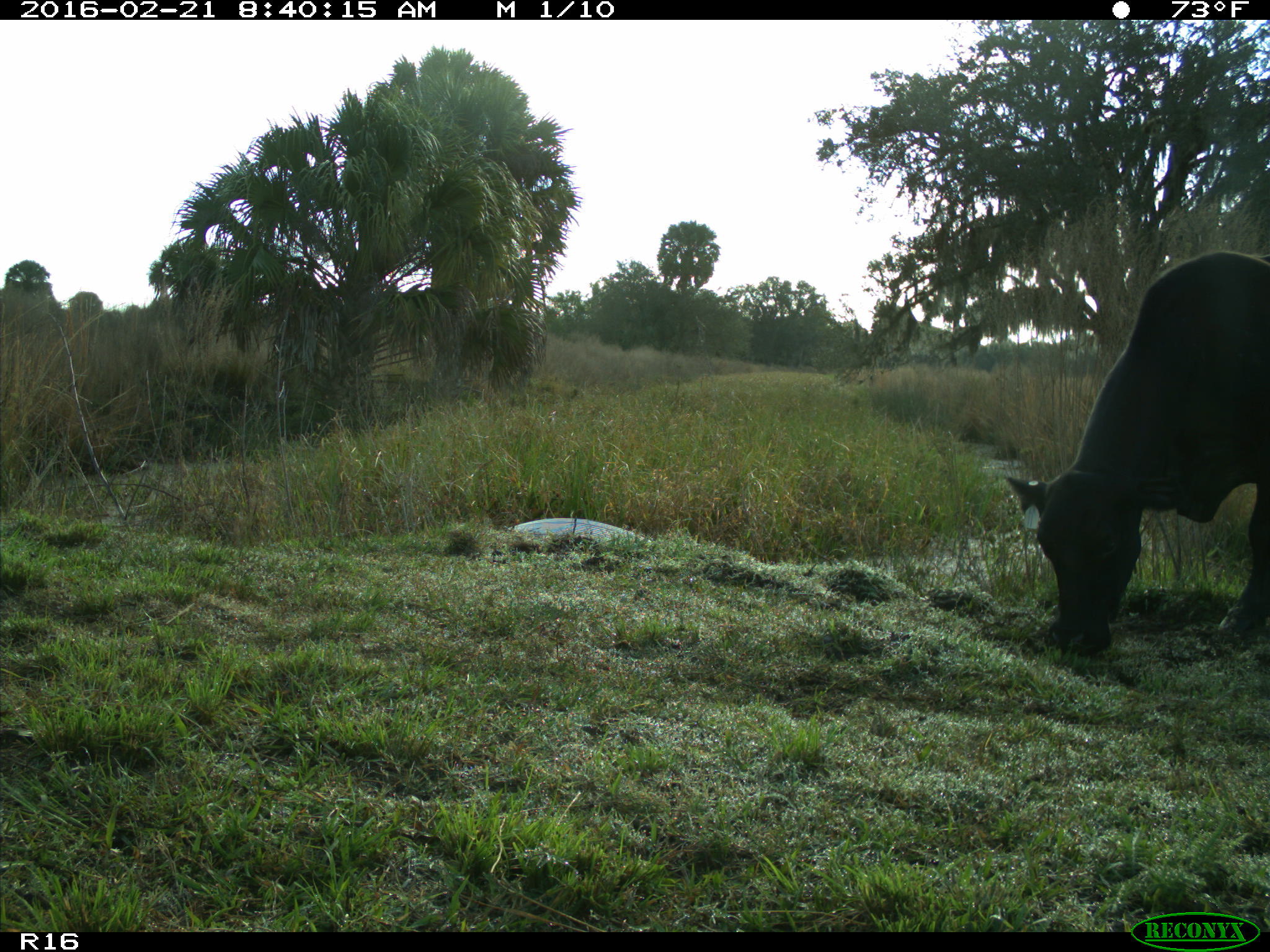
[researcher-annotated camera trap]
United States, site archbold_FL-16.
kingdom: Animalia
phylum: Chordata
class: Mammalia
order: Artiodactyla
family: Bovidae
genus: Bos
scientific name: Bos taurus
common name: domestic cow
Bos taurus (domestic cow).